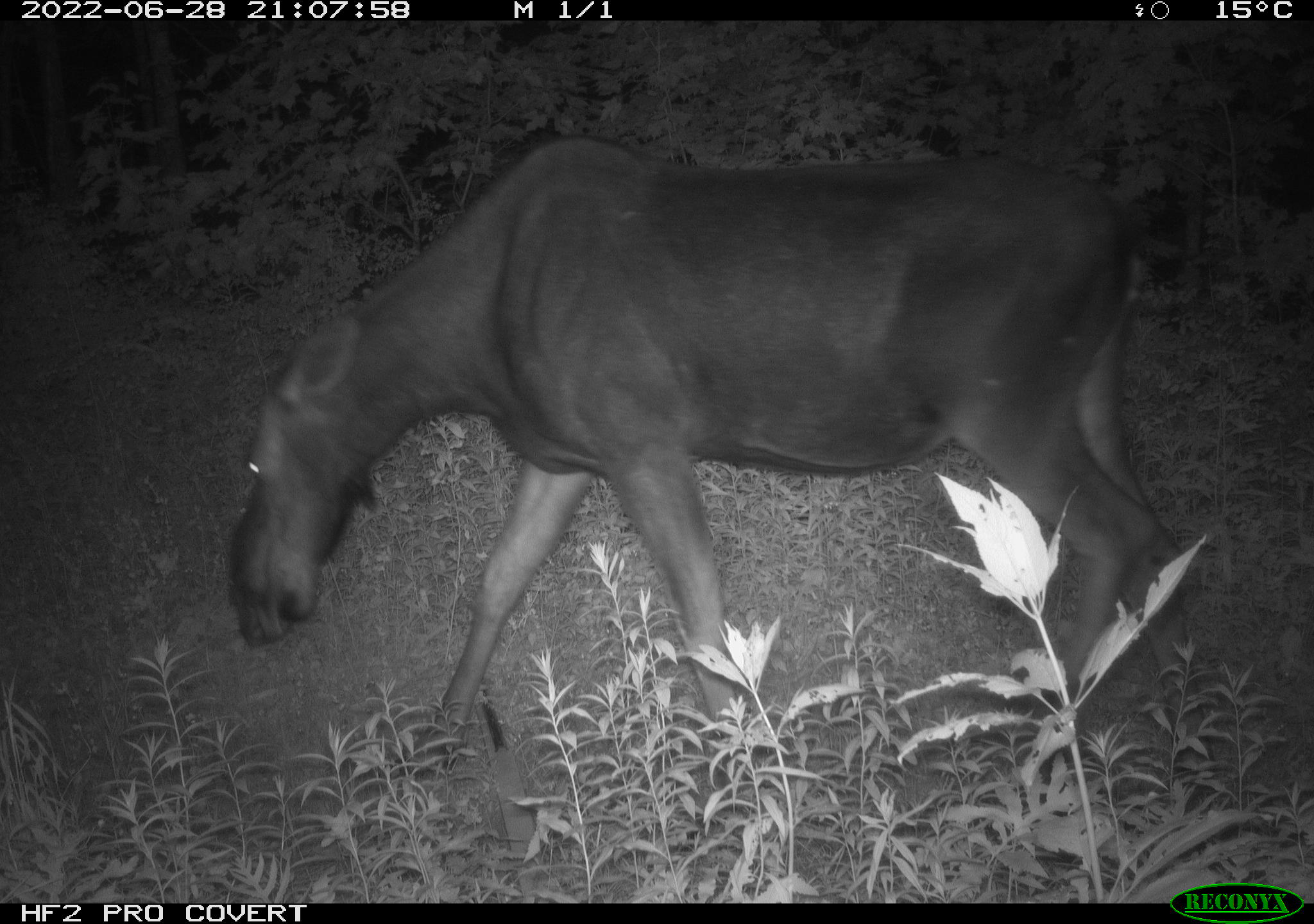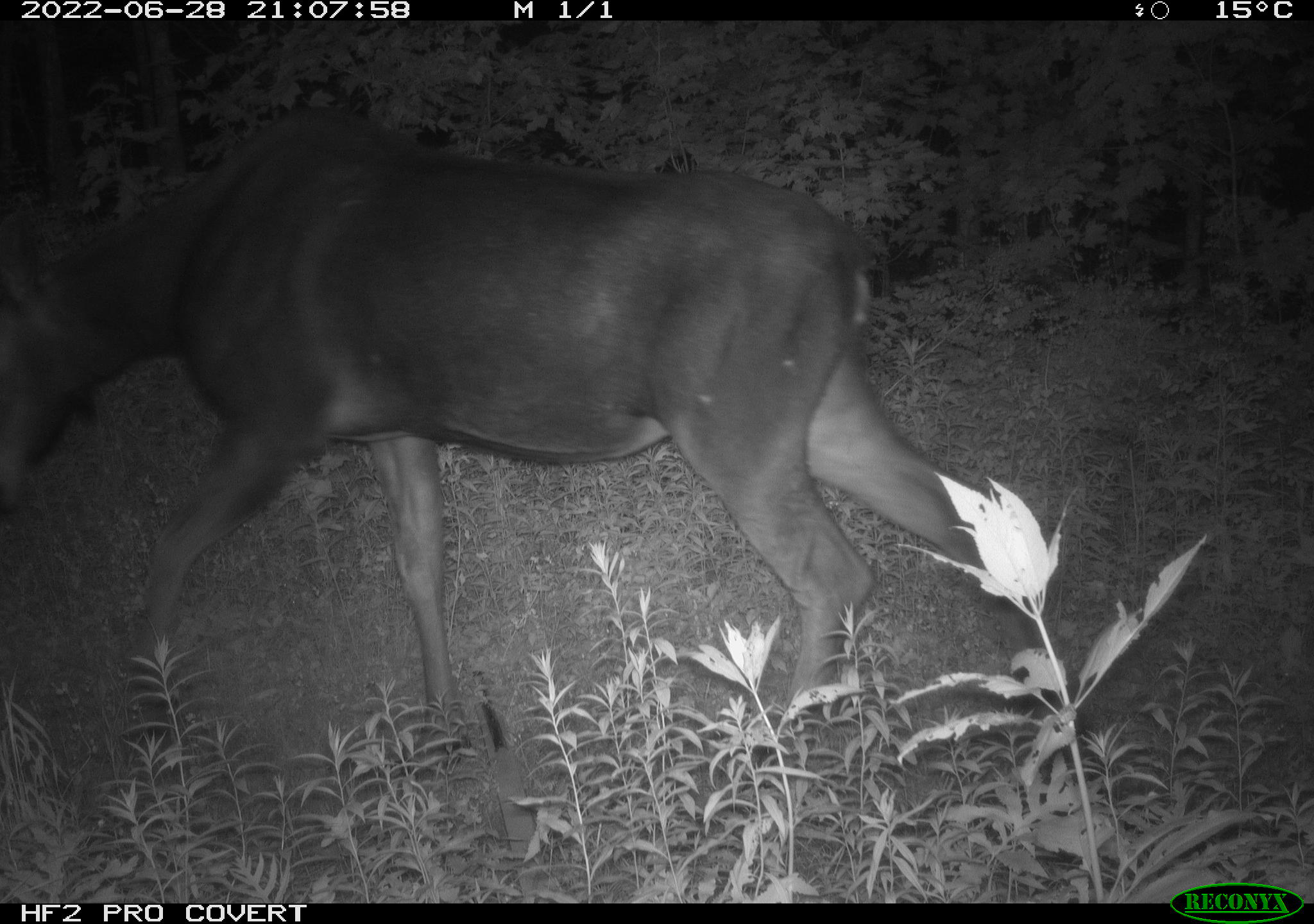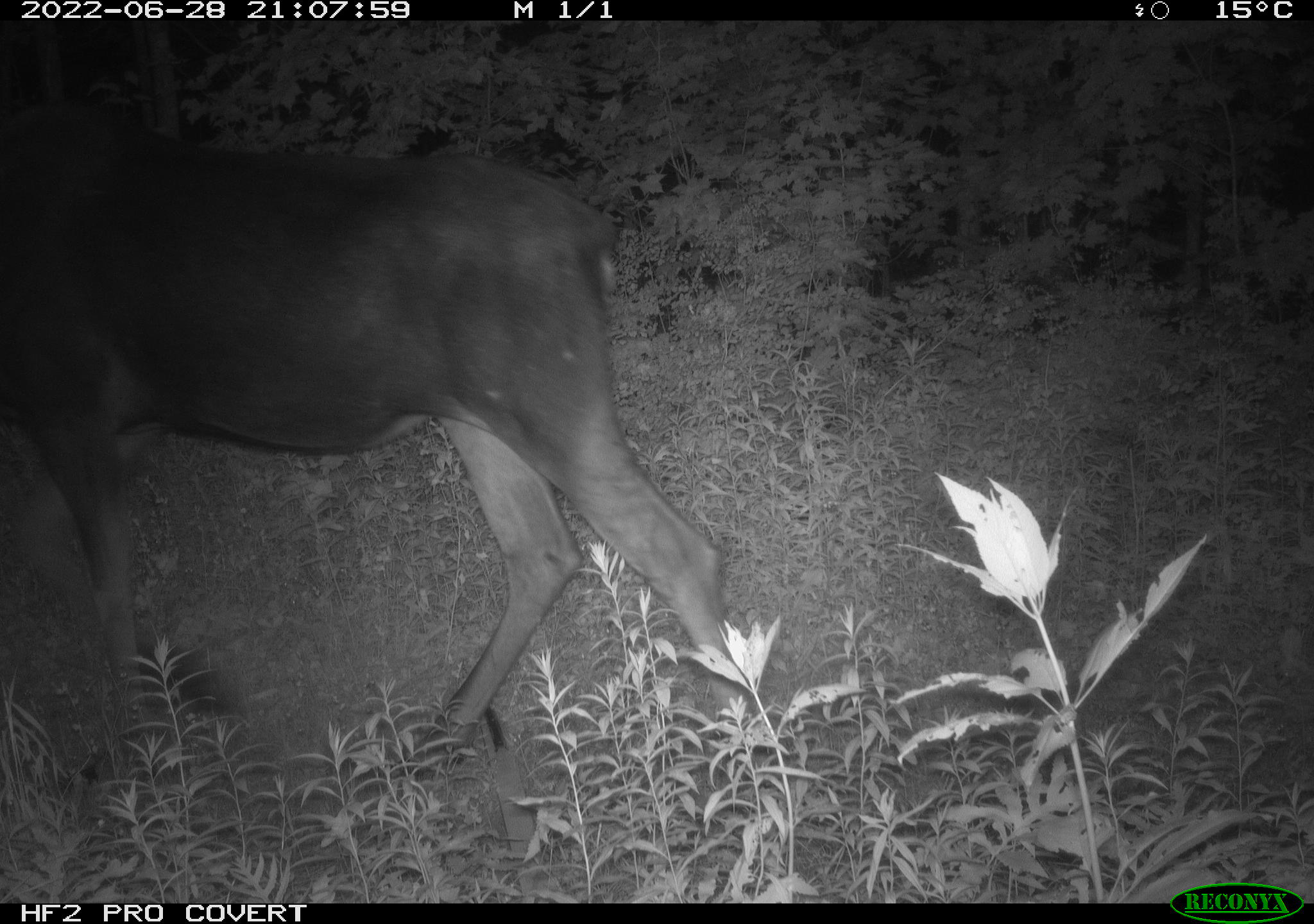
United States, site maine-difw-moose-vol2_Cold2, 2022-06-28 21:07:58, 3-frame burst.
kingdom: Animalia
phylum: Chordata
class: Mammalia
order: Artiodactyla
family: Cervidae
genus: Alces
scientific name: Alces alces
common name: moose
Moose (Alces alces).